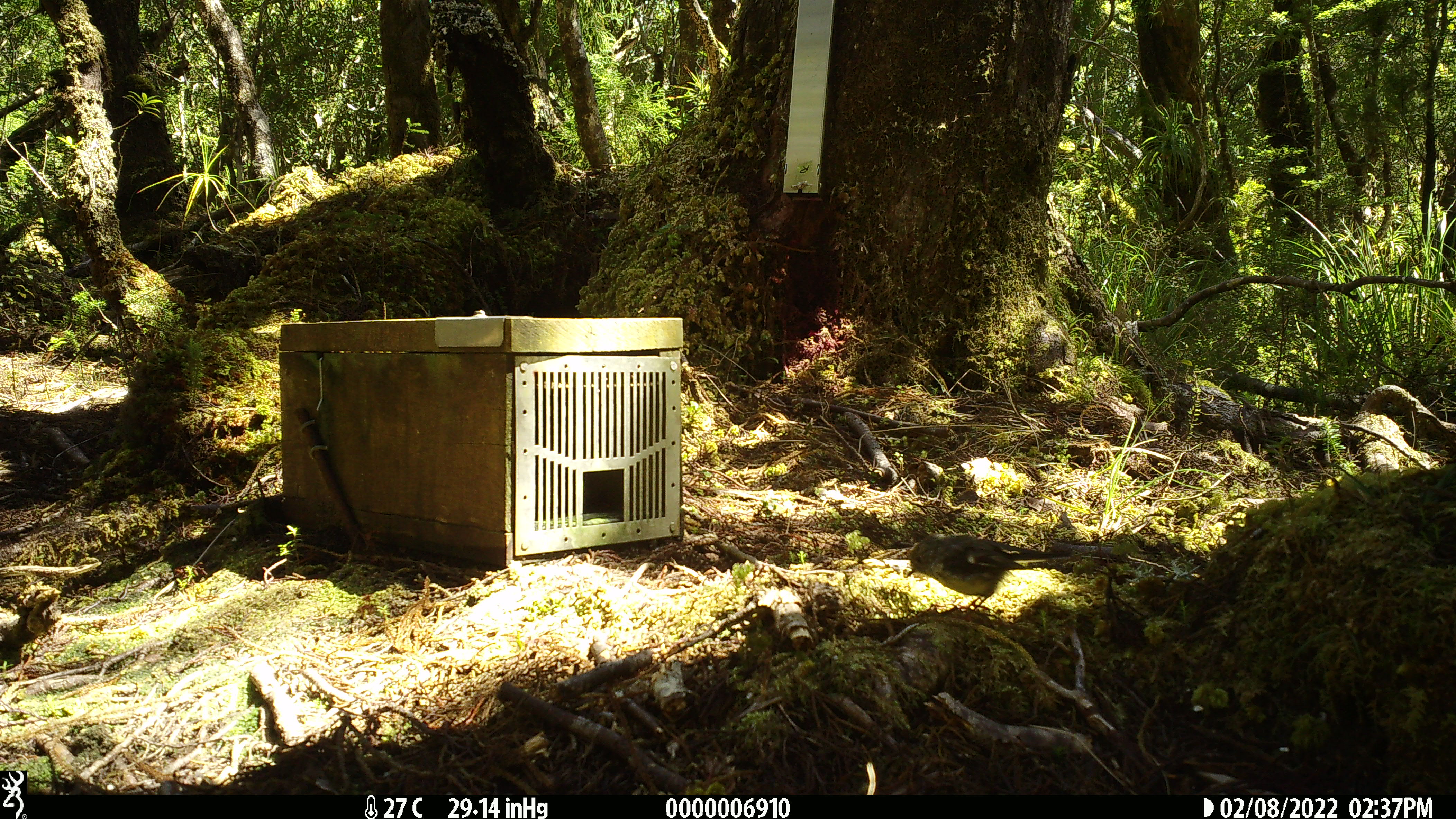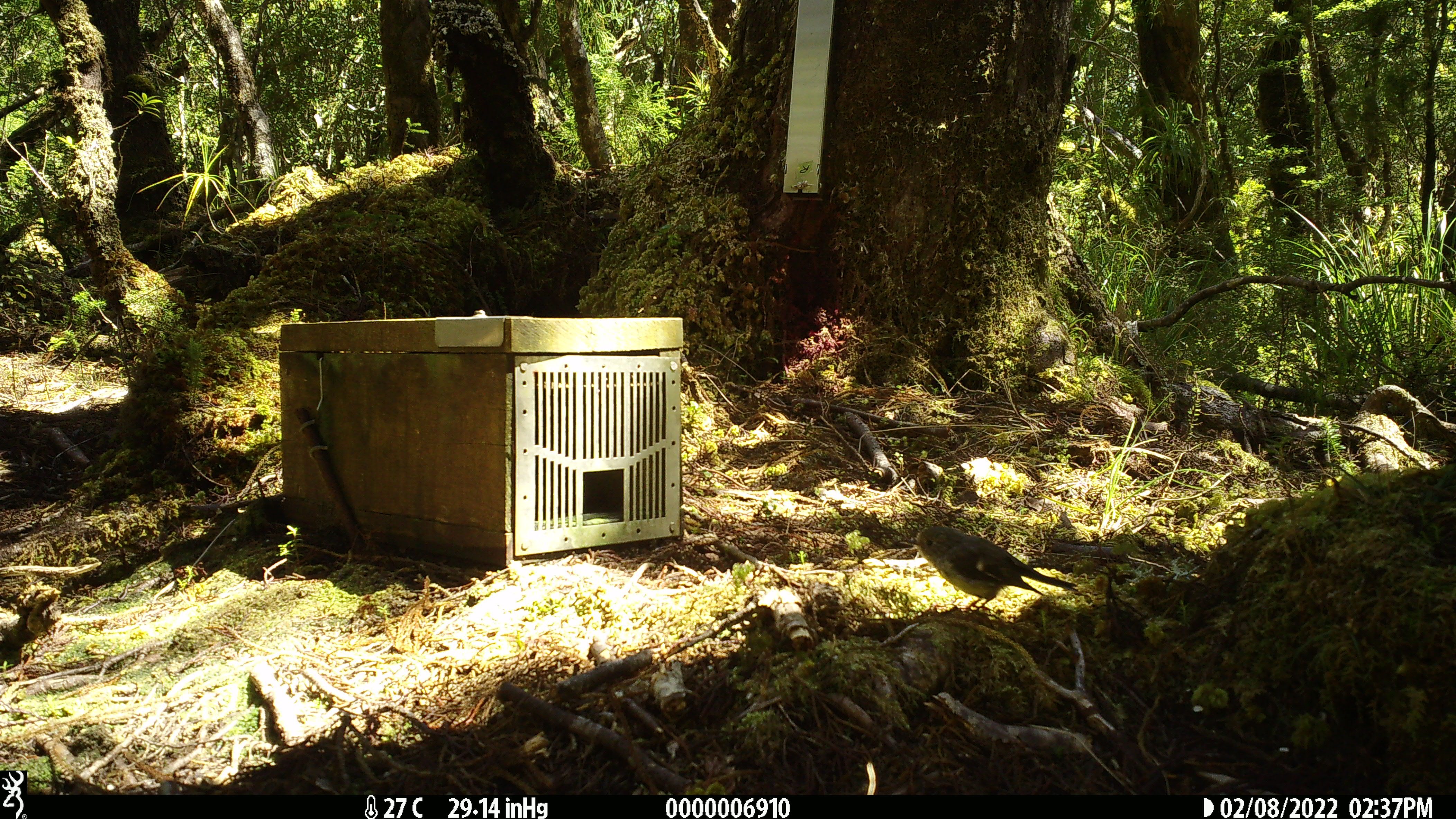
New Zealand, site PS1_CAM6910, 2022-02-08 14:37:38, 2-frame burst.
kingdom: Animalia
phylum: Chordata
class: Aves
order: Passeriformes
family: Petroicidae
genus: Petroica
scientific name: Petroica macrocephala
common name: tomtit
Tomtit (Petroica macrocephala).